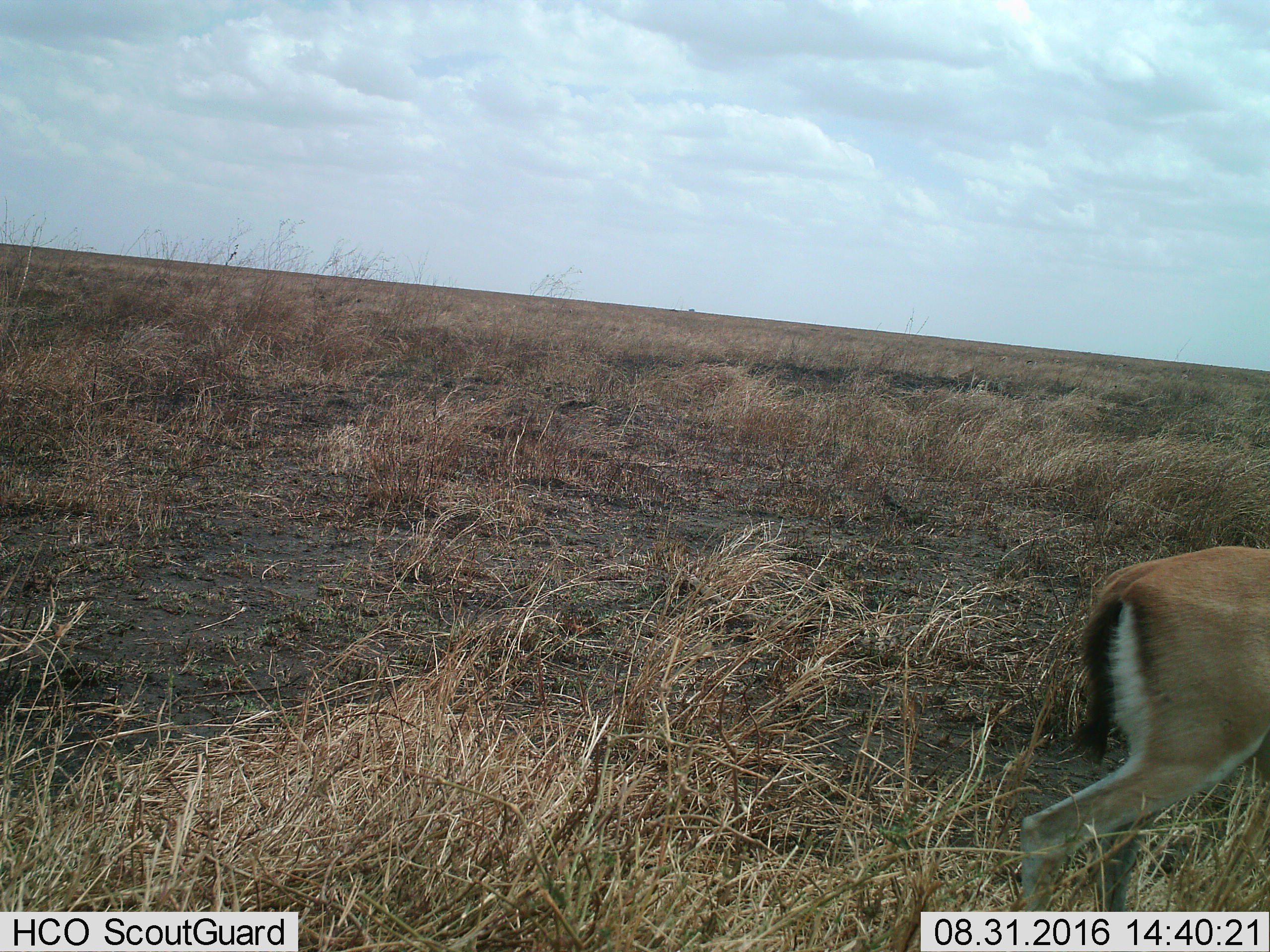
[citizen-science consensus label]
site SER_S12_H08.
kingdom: Animalia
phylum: Chordata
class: Mammalia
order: Artiodactyla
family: Bovidae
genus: Eudorcas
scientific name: Eudorcas thomsonii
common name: thomson's gazelle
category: gazellethomsons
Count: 1.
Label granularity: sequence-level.